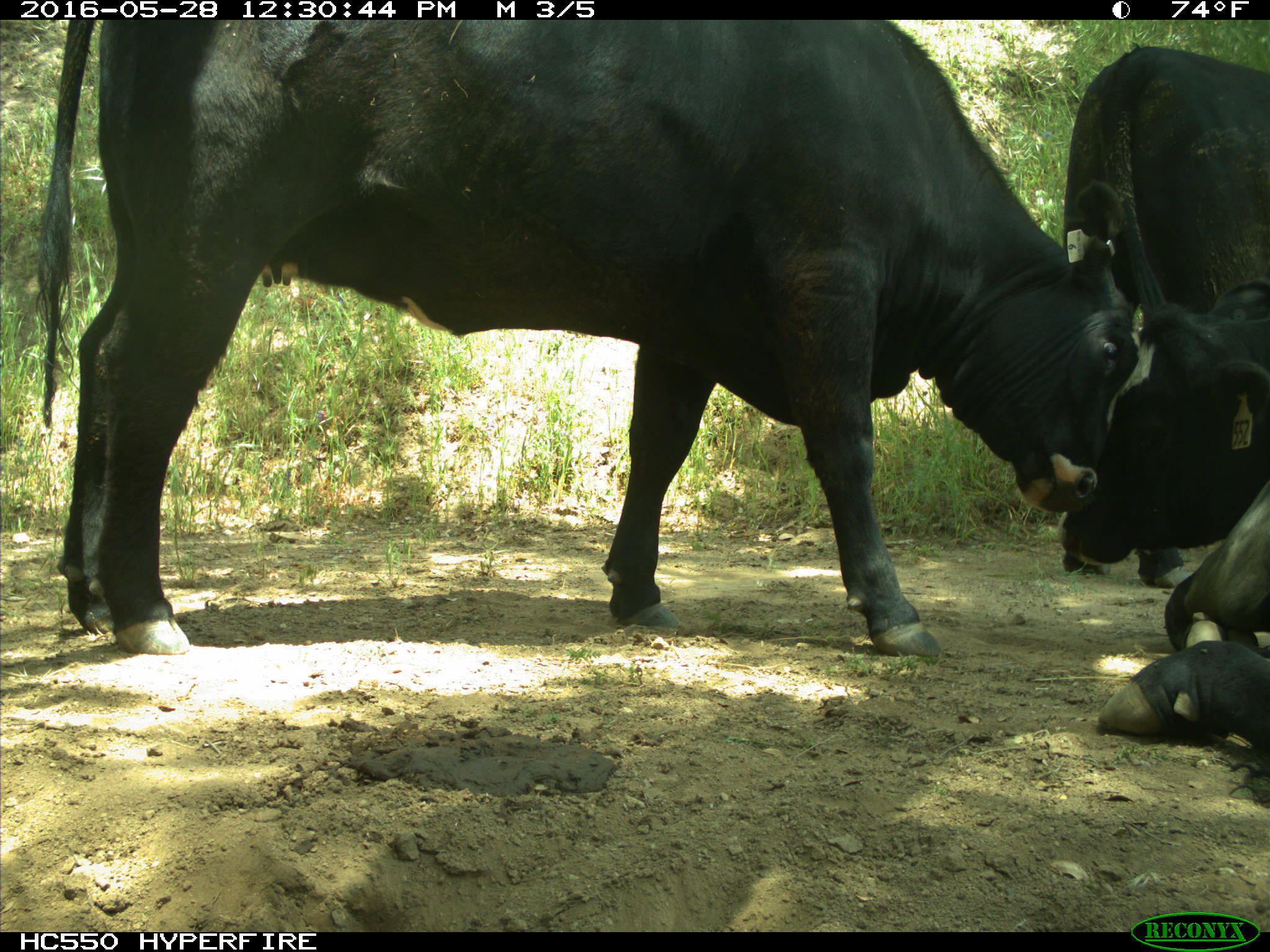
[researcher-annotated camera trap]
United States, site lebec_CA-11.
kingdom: Animalia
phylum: Chordata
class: Mammalia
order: Artiodactyla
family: Bovidae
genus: Bos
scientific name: Bos taurus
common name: domestic cow